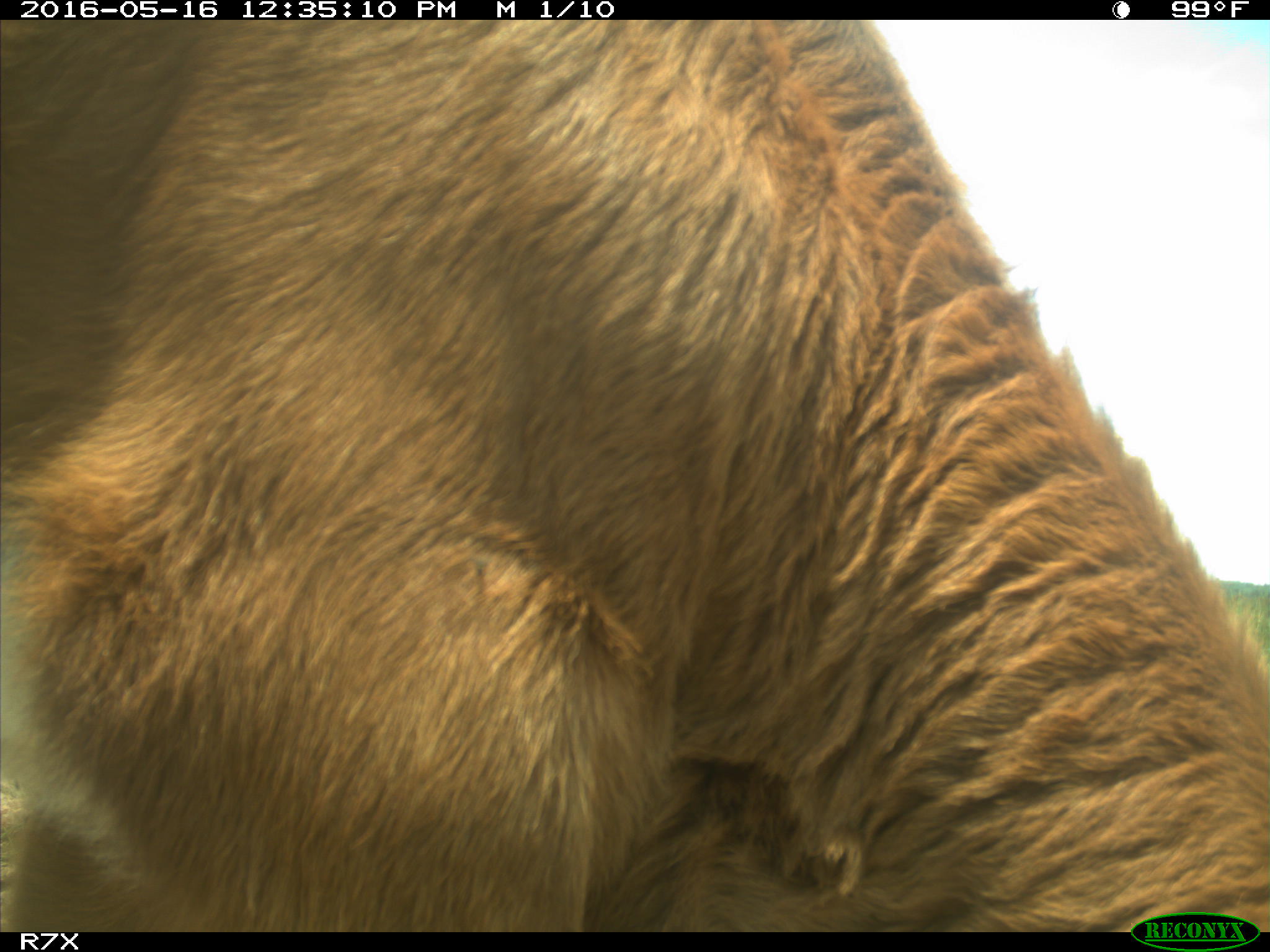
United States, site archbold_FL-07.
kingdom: Animalia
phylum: Chordata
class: Mammalia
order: Artiodactyla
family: Bovidae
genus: Bos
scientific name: Bos taurus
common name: domestic cow